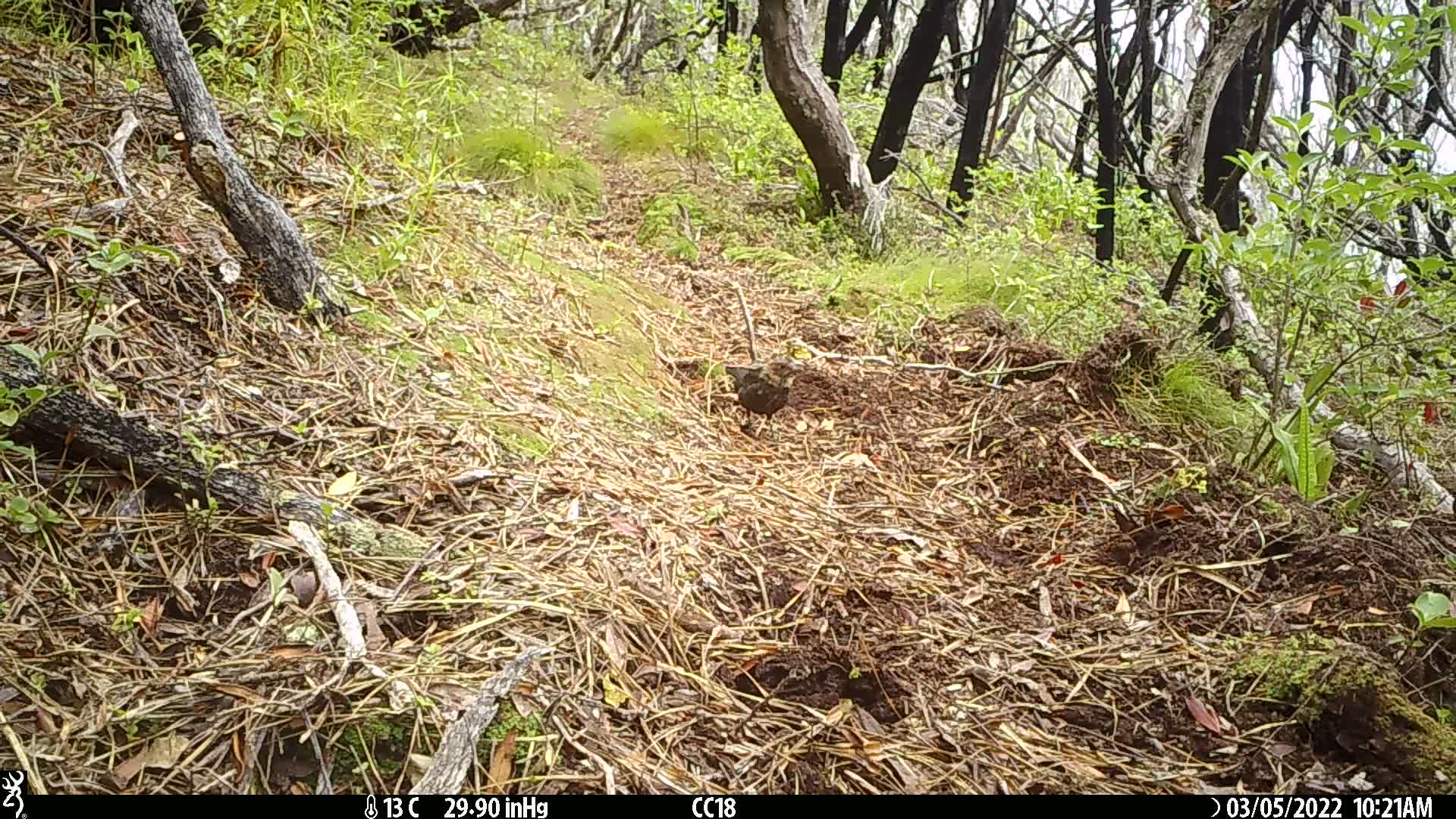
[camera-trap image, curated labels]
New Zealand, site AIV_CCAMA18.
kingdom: Animalia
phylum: Chordata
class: Aves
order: Passeriformes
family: Turdidae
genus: Turdus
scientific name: Turdus merula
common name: eurasian blackbird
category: blackbird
Blackbird (eurasian blackbird) (Turdus merula).